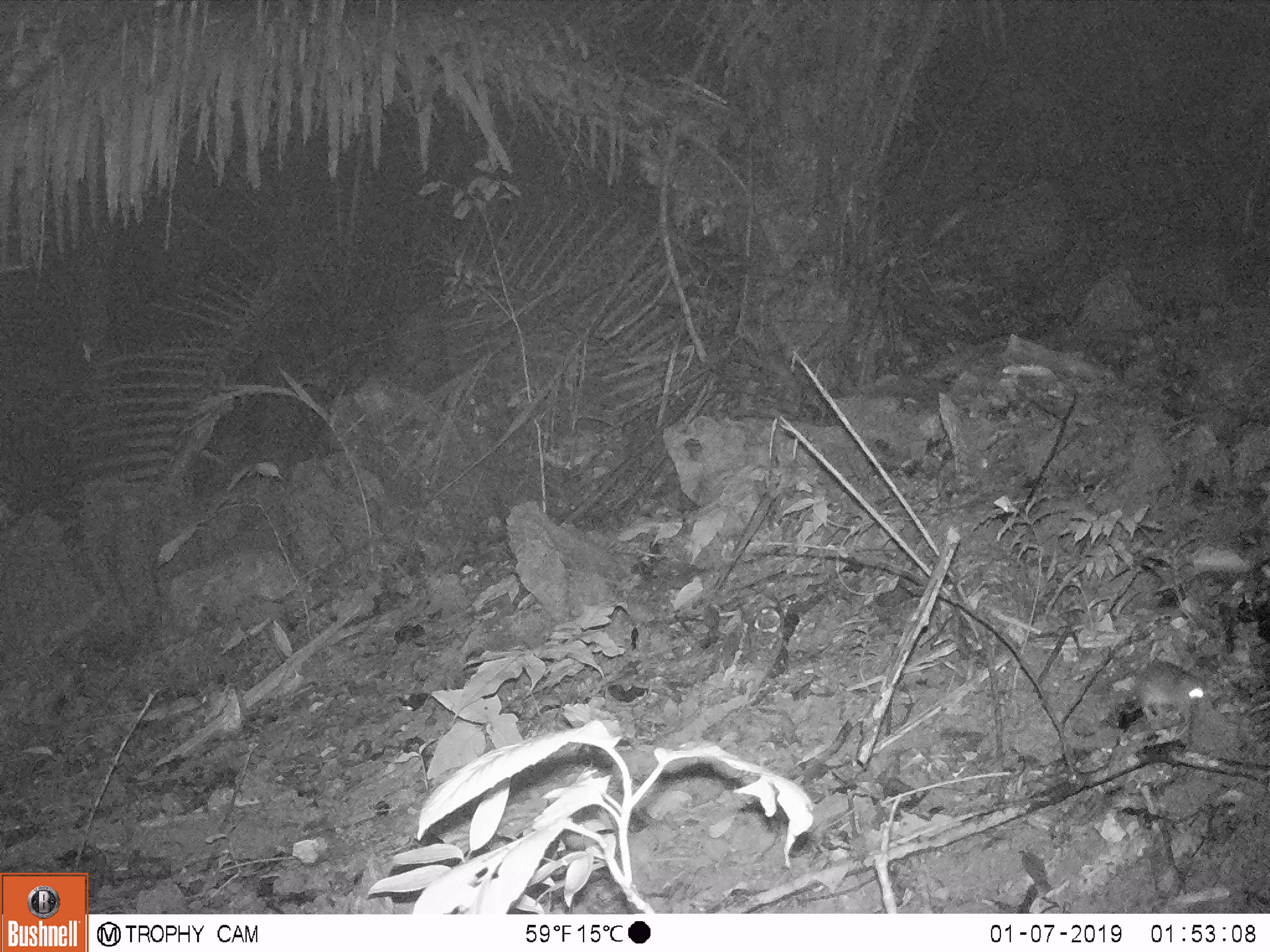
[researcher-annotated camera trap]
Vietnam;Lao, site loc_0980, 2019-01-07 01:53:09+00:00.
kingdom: Animalia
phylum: Chordata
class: Mammalia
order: Rodentia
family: Muridae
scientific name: Muridae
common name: old-world mice and rats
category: unidentified murid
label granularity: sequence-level